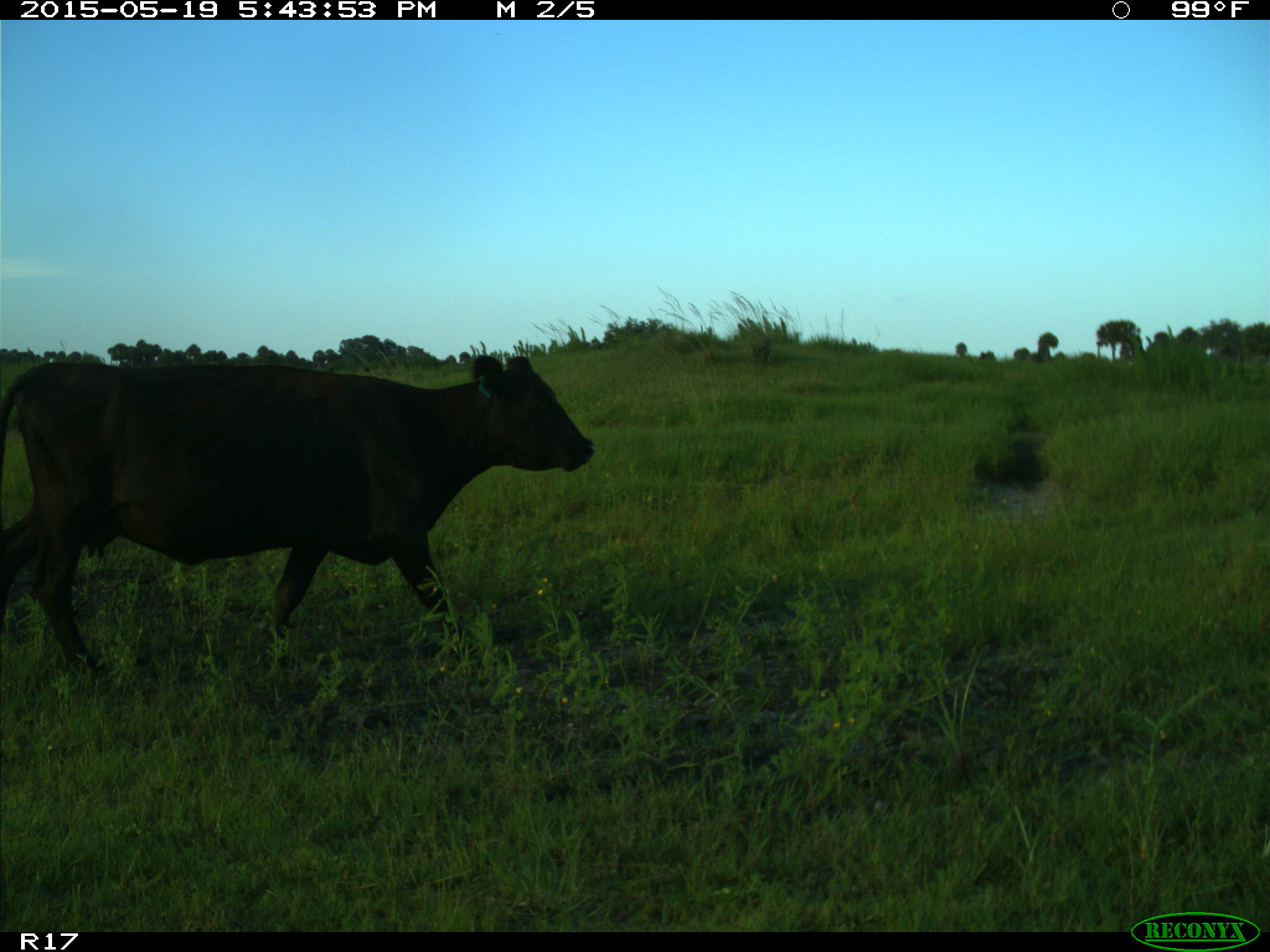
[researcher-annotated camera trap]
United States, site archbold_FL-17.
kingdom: Animalia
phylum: Chordata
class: Mammalia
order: Artiodactyla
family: Bovidae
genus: Bos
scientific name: Bos taurus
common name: domestic cow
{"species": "Bos taurus (domestic cow)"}